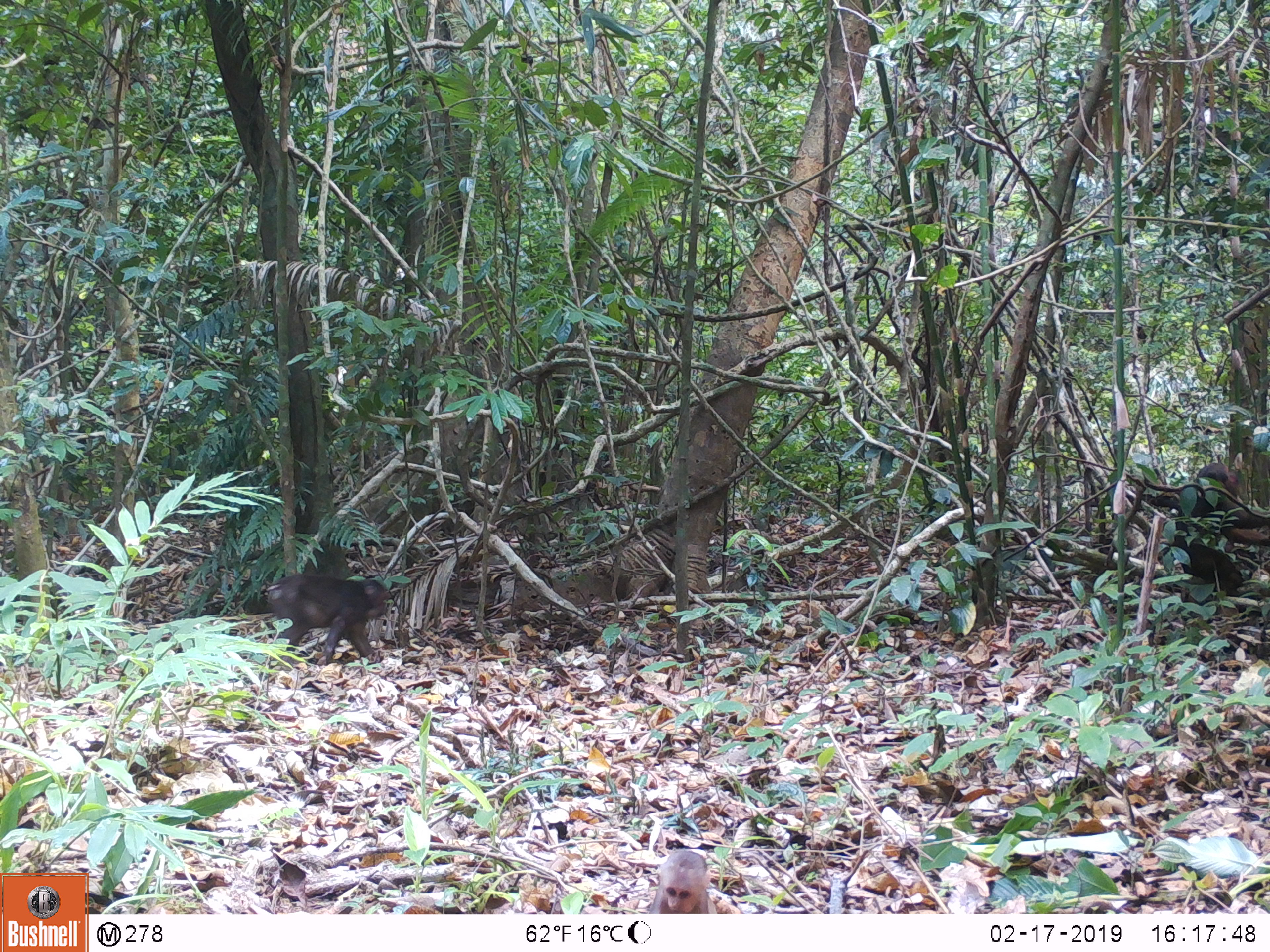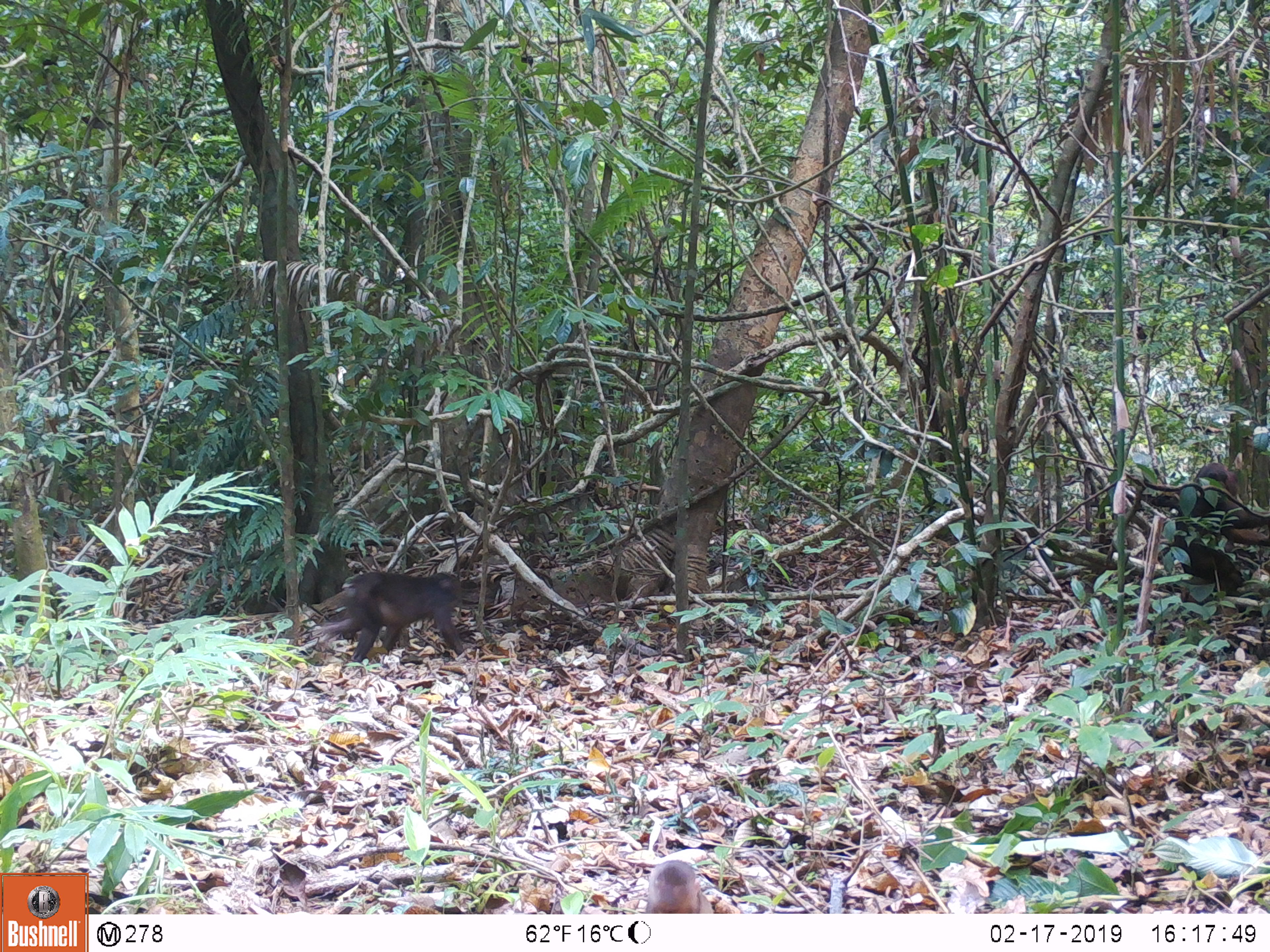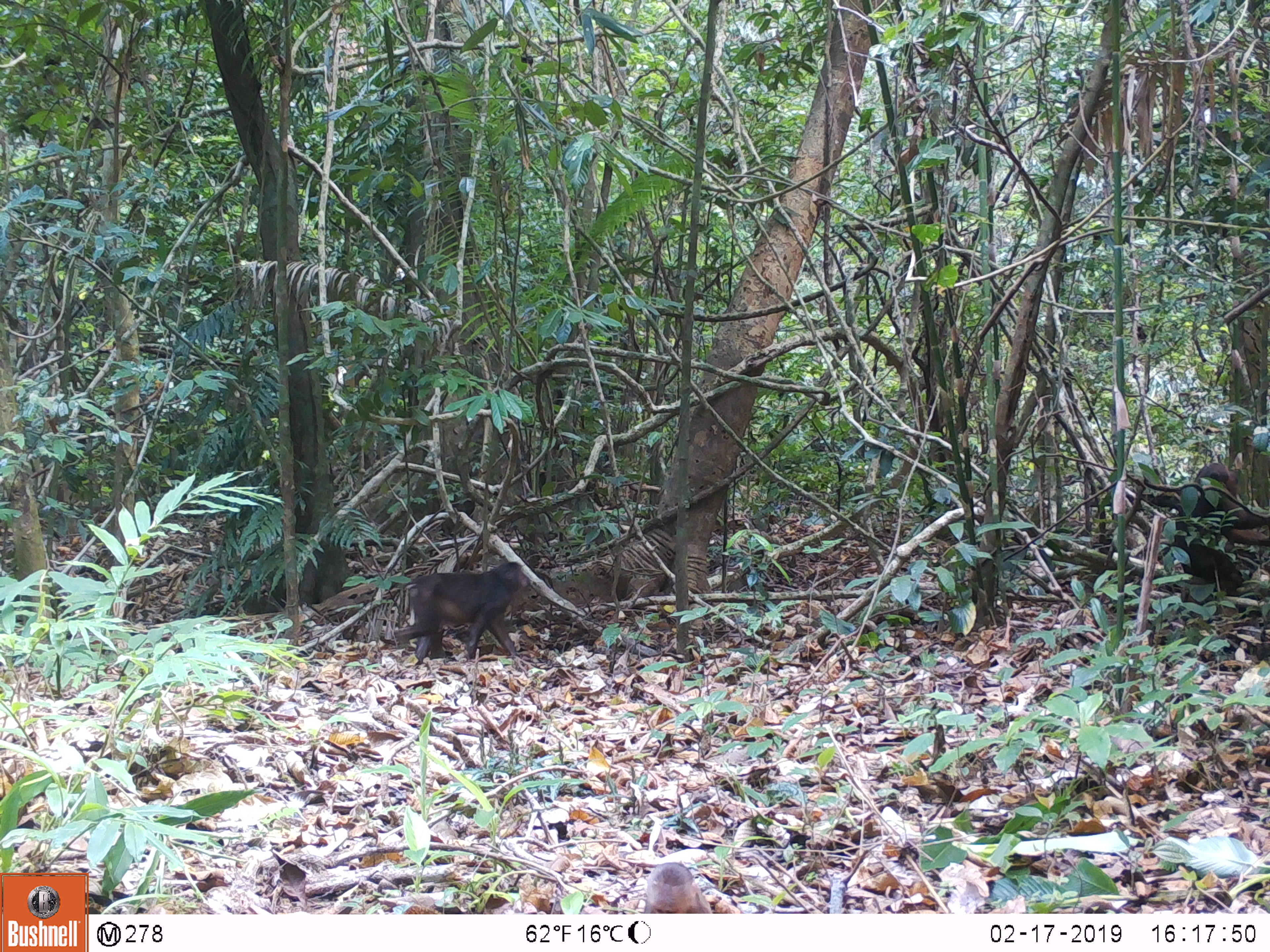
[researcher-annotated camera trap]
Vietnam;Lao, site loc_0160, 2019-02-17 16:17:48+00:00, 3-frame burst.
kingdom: Animalia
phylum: Chordata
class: Mammalia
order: Primates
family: Cercopithecidae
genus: Macaca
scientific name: Macaca arctoides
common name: stump-tailed macaque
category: stump tailed macaque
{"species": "stump tailed macaque (stump-tailed macaque) (Macaca arctoides)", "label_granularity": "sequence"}